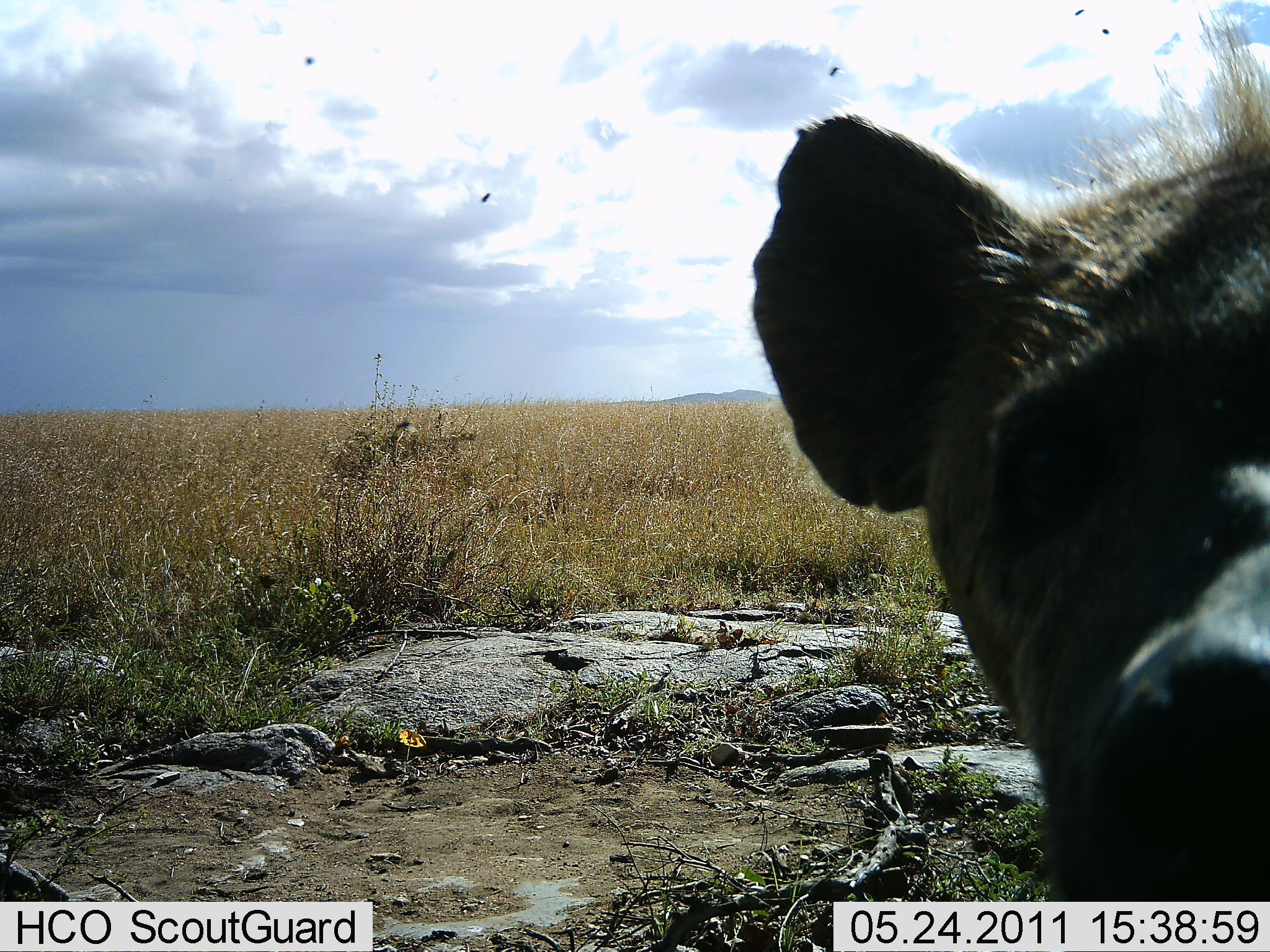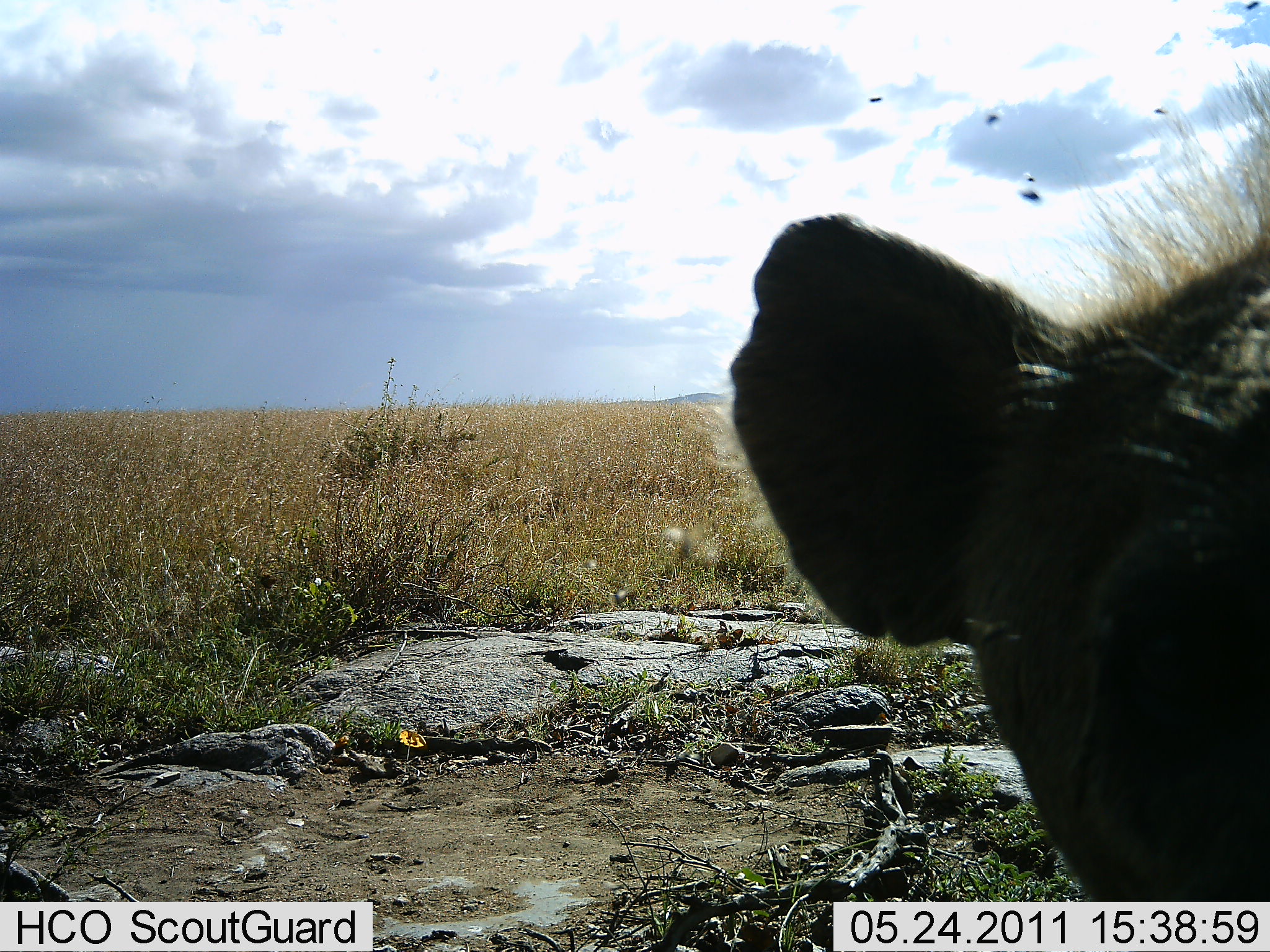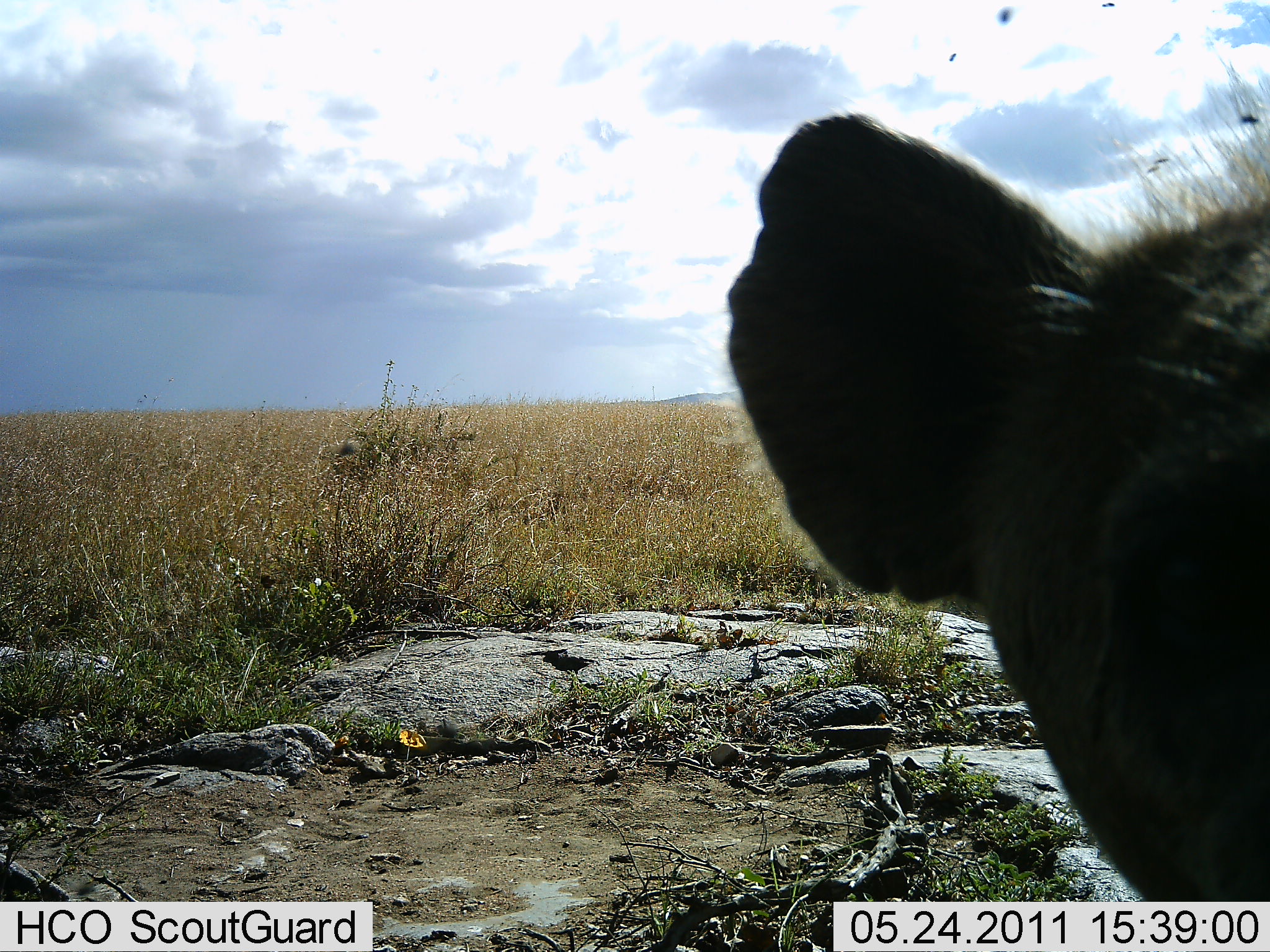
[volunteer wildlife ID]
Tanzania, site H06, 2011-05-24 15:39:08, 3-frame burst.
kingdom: Animalia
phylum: Chordata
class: Mammalia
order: Carnivora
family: Hyaenidae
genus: Crocuta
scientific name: Crocuta crocuta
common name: spotted hyena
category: hyenaspotted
Hyenaspotted (spotted hyena) (Crocuta crocuta), count 1. Behavior (volunteer vote fractions): standing 60%, resting 0%, moving 0%, interacting 40%. Young present (vote fraction): 0%. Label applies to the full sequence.